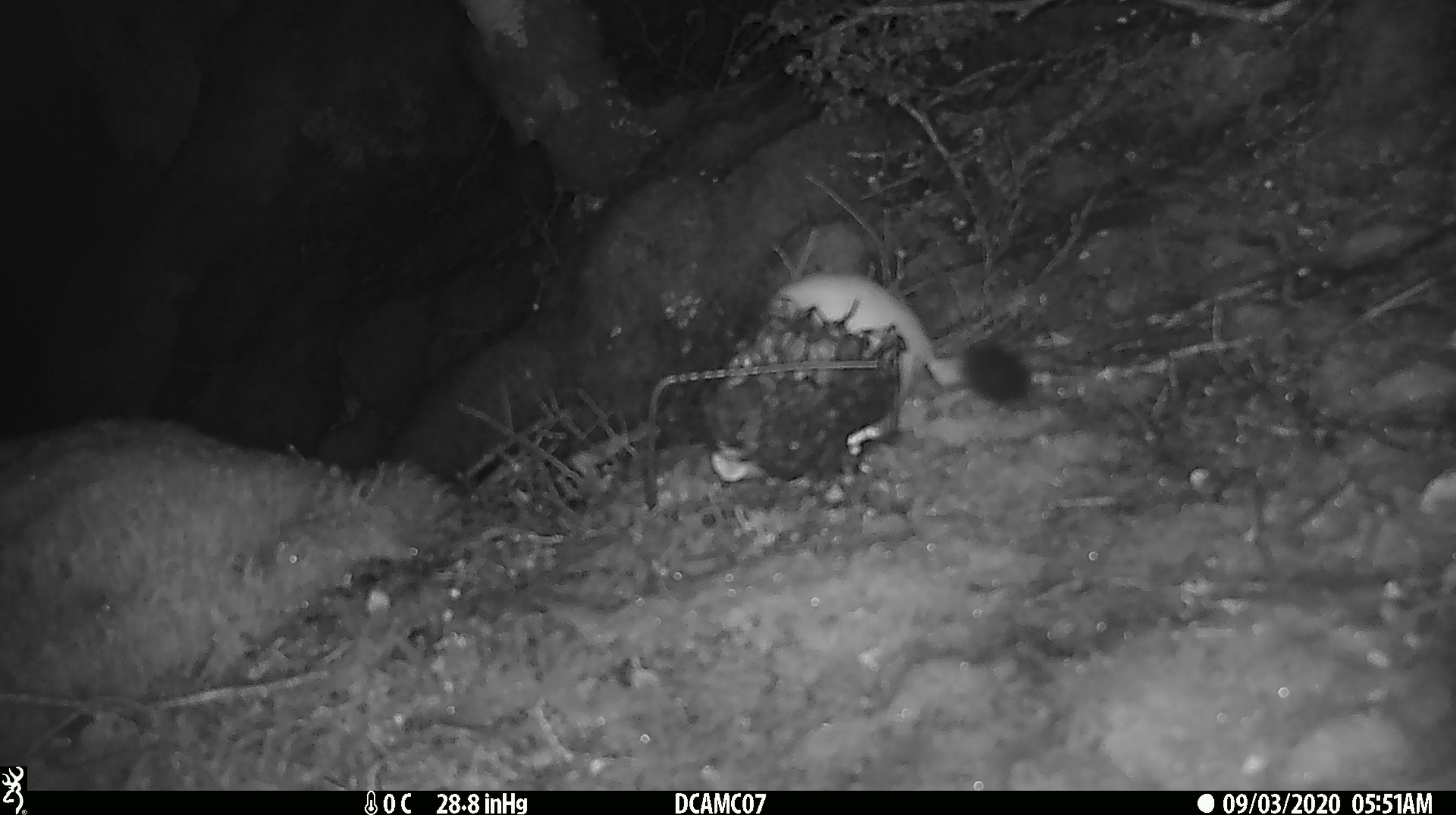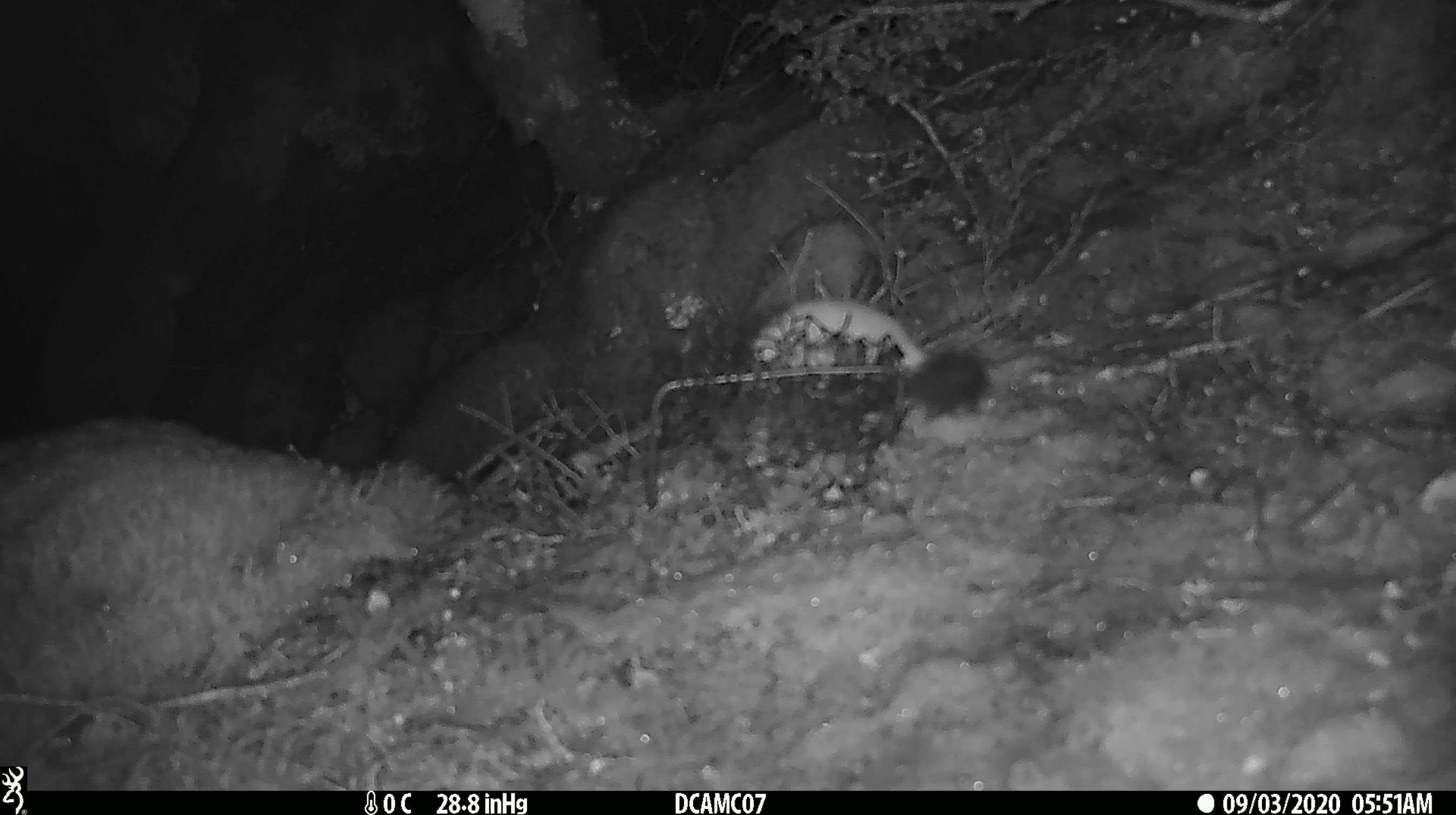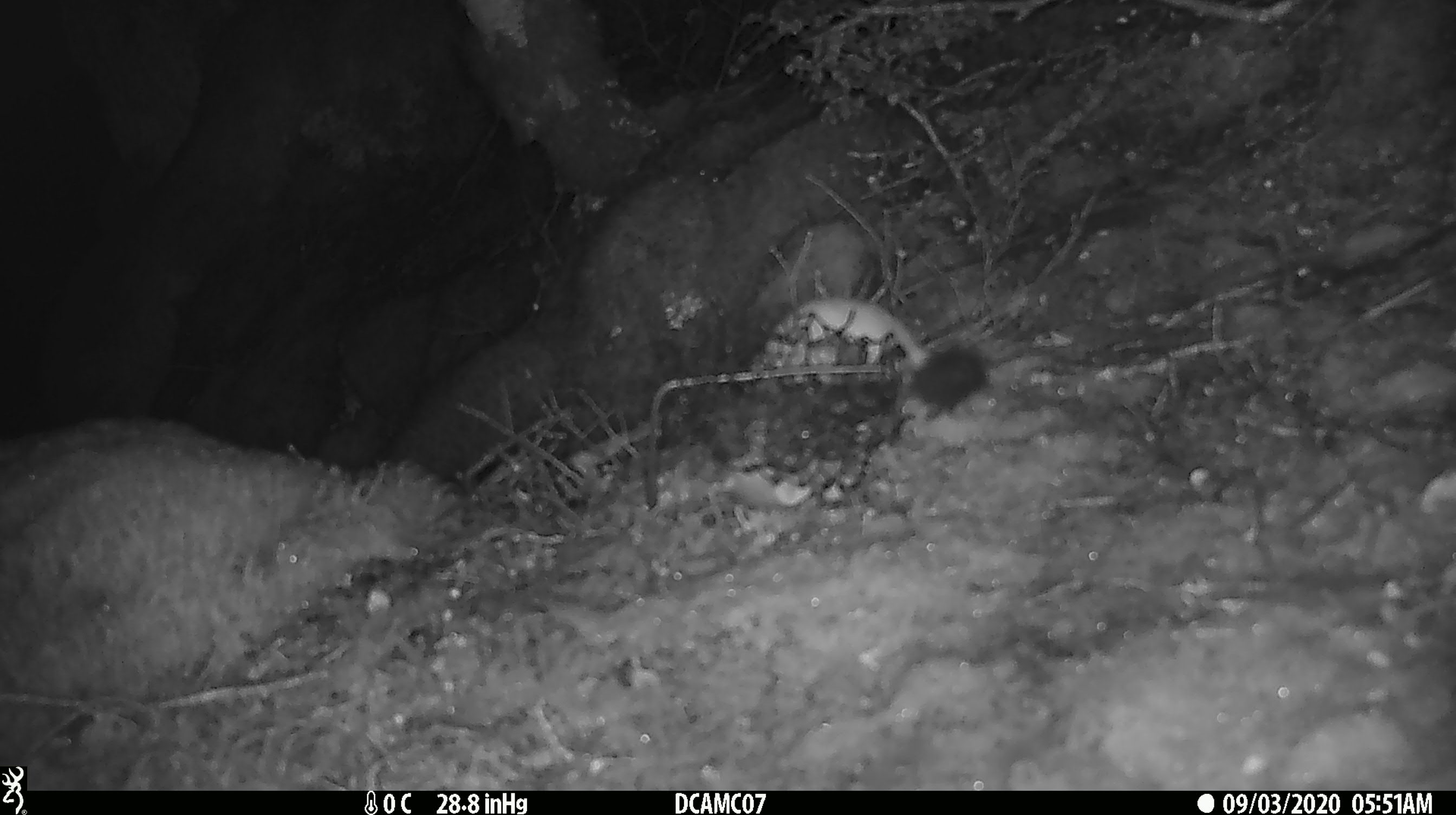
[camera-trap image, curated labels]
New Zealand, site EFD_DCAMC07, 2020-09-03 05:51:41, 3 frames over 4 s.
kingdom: Animalia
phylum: Chordata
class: Mammalia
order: Carnivora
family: Mustelidae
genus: Mustela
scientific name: Mustela erminea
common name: stoat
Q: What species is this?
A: Stoat (Mustela erminea).